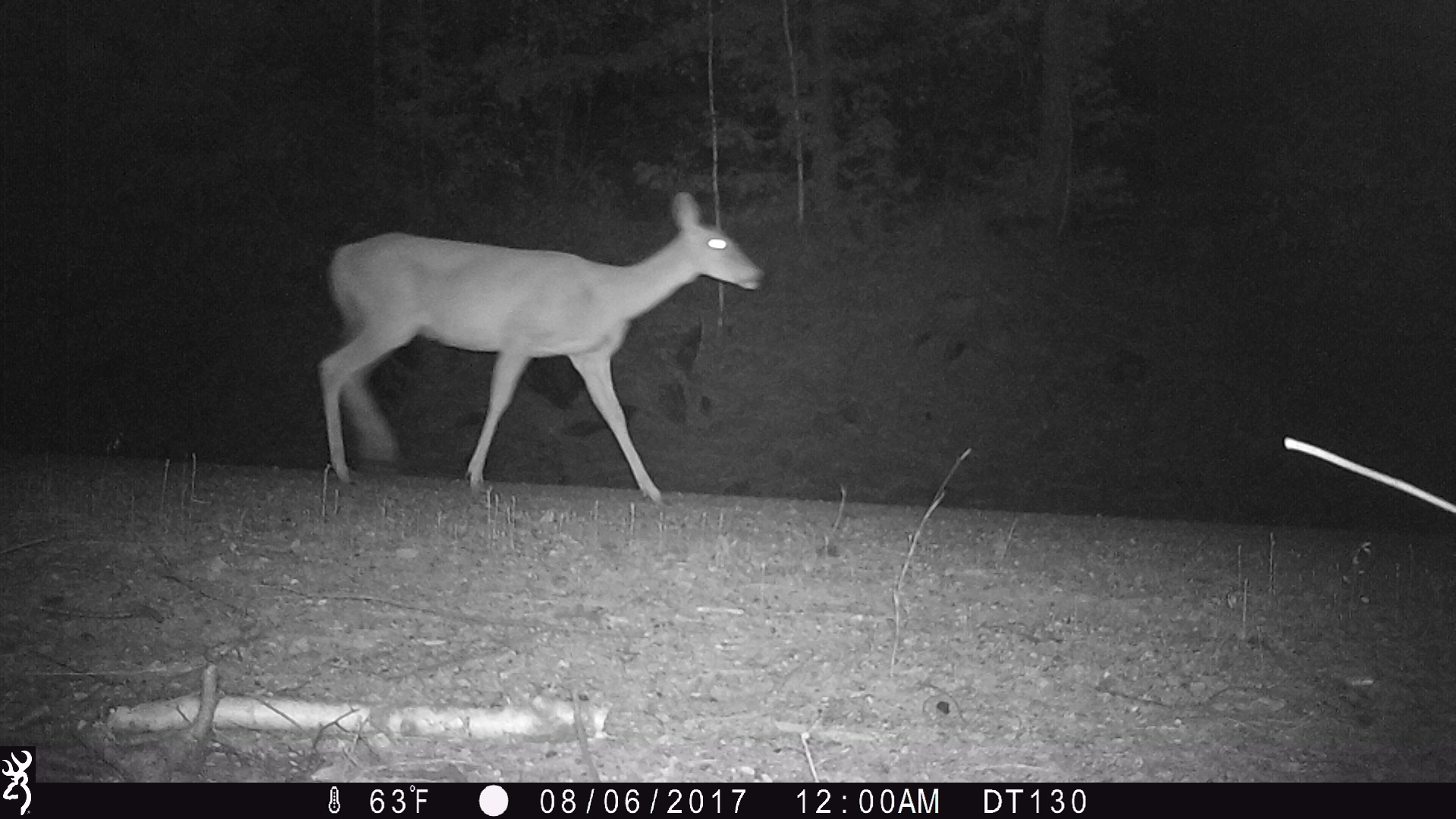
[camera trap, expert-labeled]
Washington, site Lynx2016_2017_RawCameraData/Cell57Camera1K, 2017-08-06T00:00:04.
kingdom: Animalia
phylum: Chordata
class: Mammalia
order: Artiodactyla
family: Cervidae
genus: Odocoileus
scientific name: Odocoileus virginianus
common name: white-tailed deer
Odocoileus virginianus (white-tailed deer). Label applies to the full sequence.